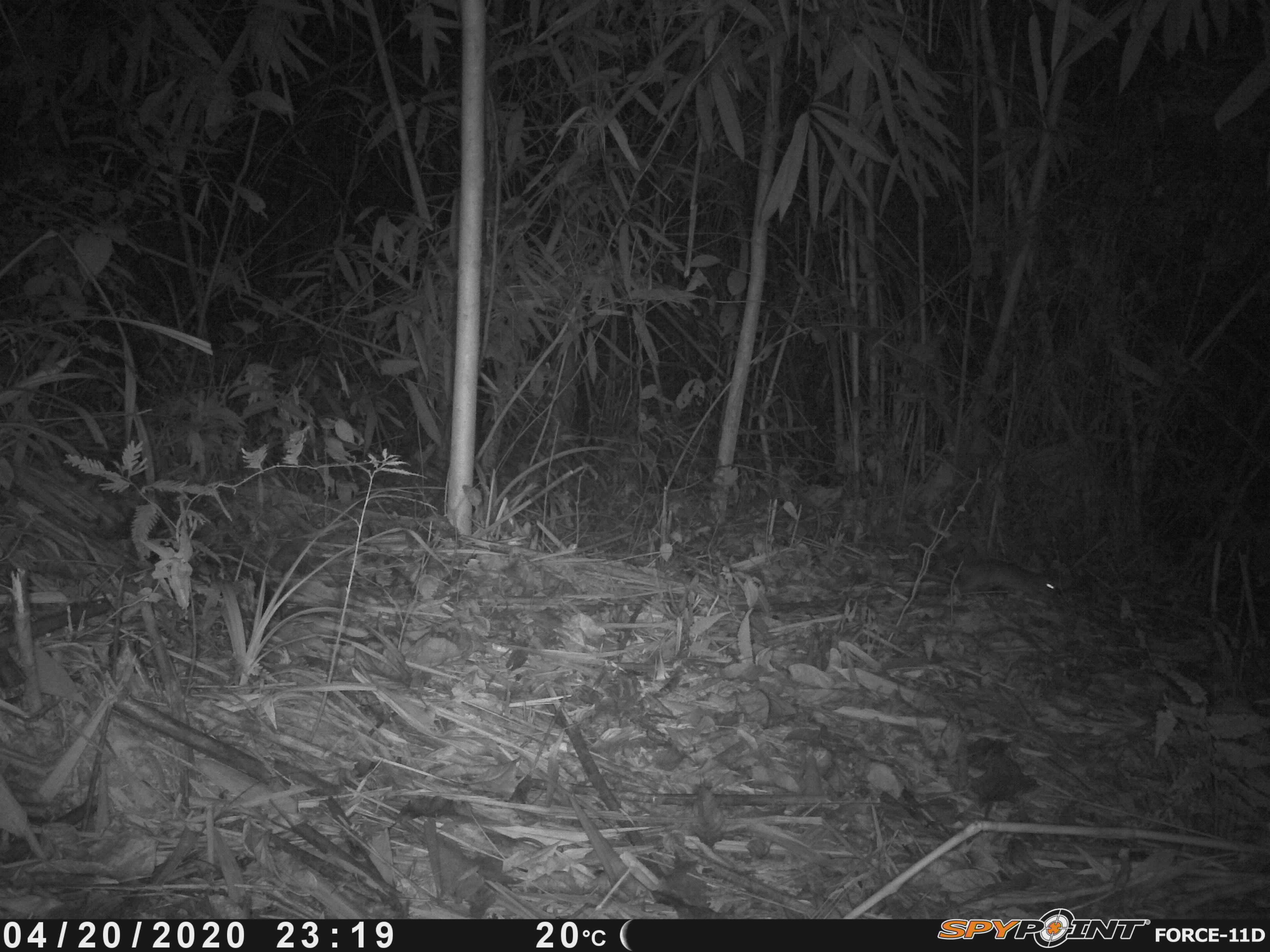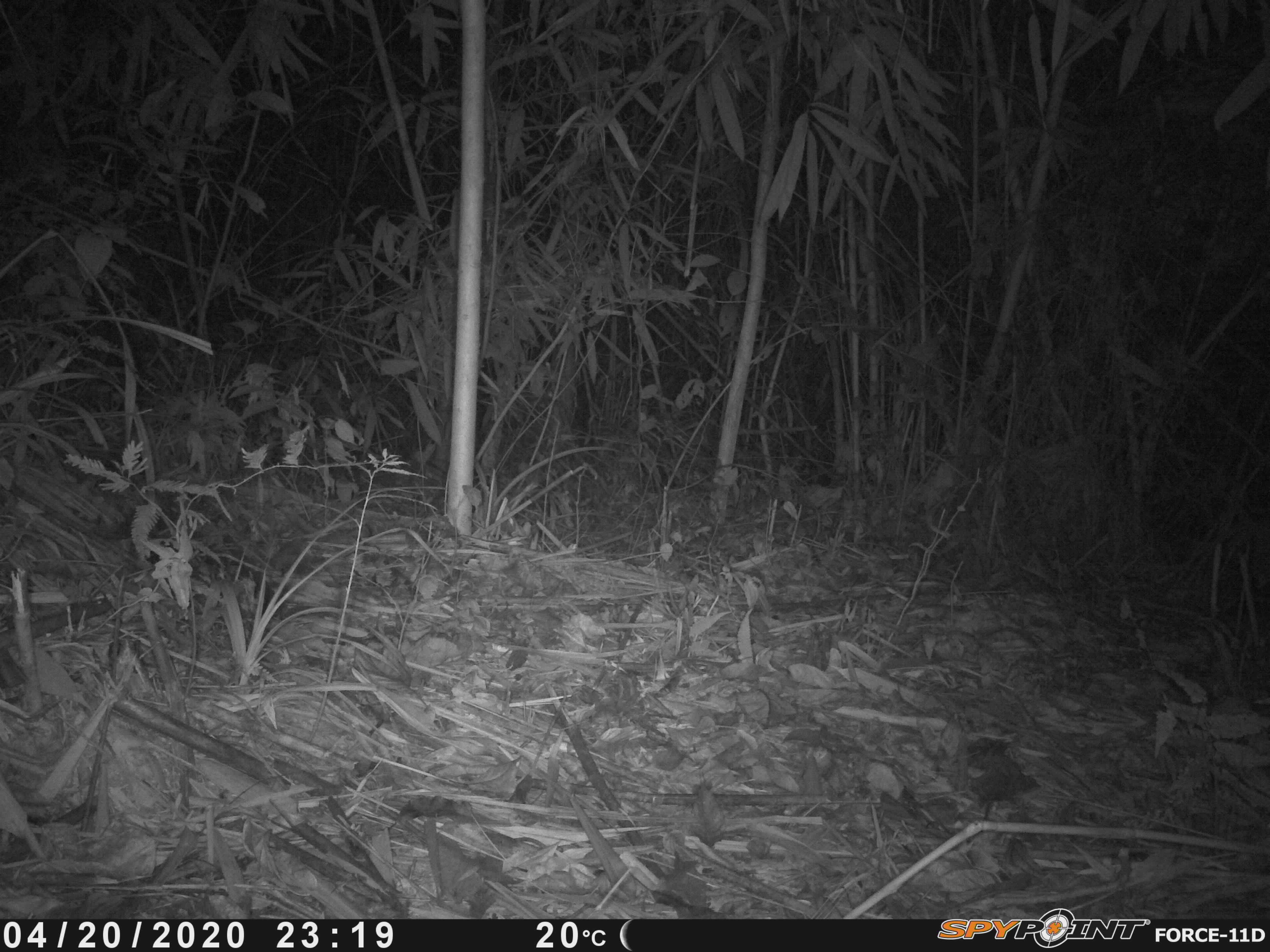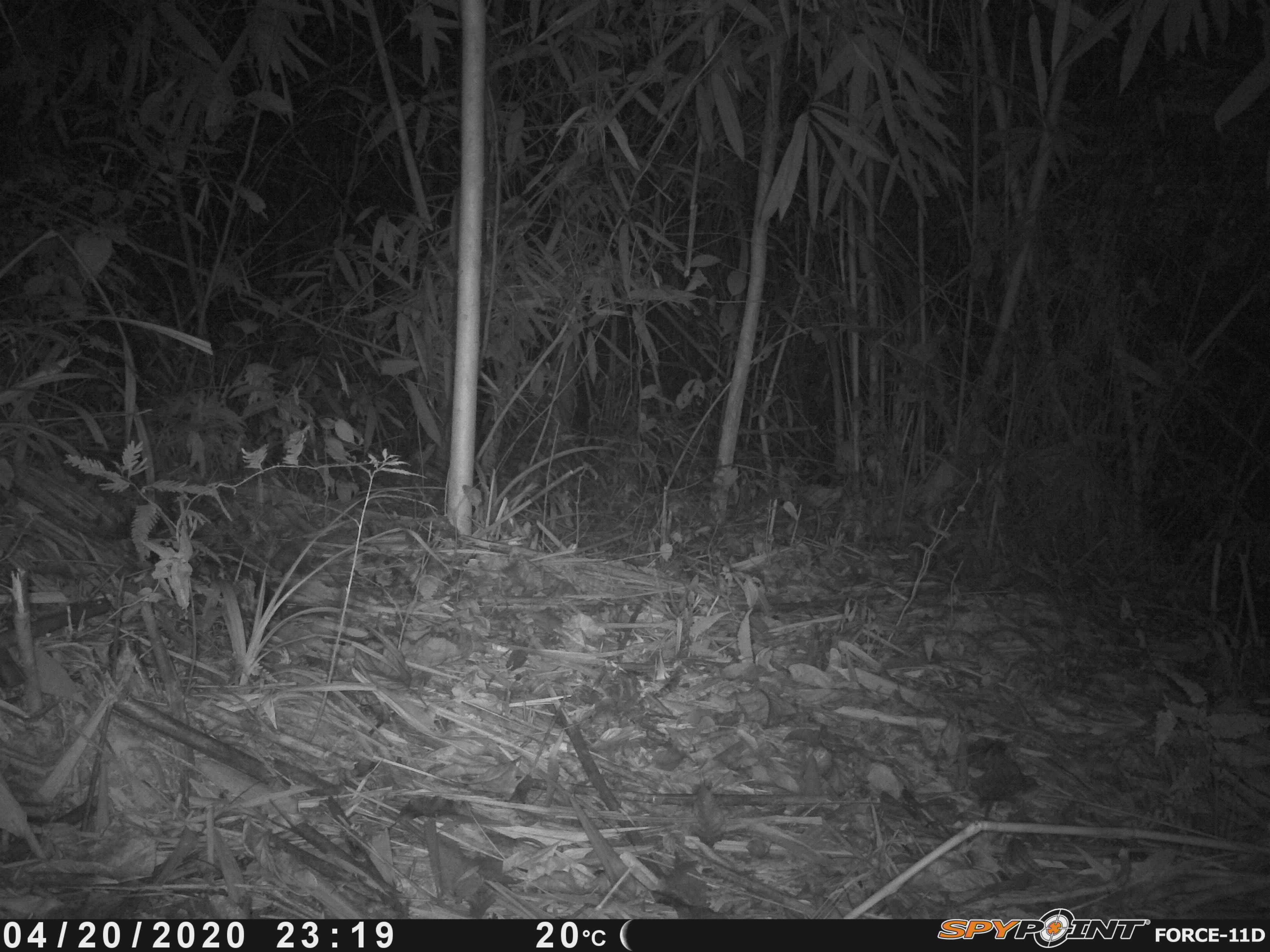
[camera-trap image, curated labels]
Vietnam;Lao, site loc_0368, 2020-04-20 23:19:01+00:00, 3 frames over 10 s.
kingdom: Animalia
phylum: Chordata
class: Mammalia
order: Rodentia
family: Muridae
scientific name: Muridae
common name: old-world mice and rats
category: unidentified murid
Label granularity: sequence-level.